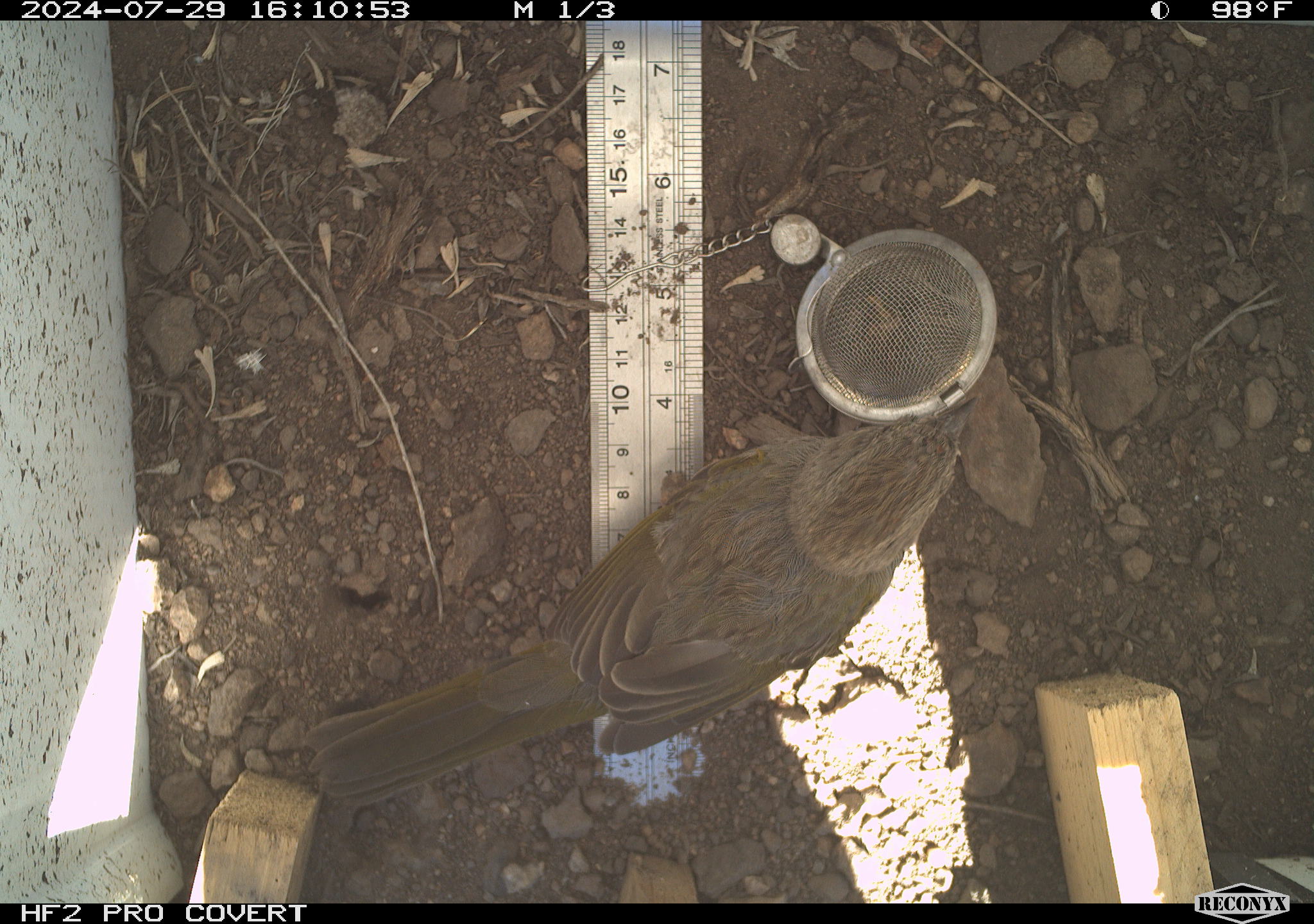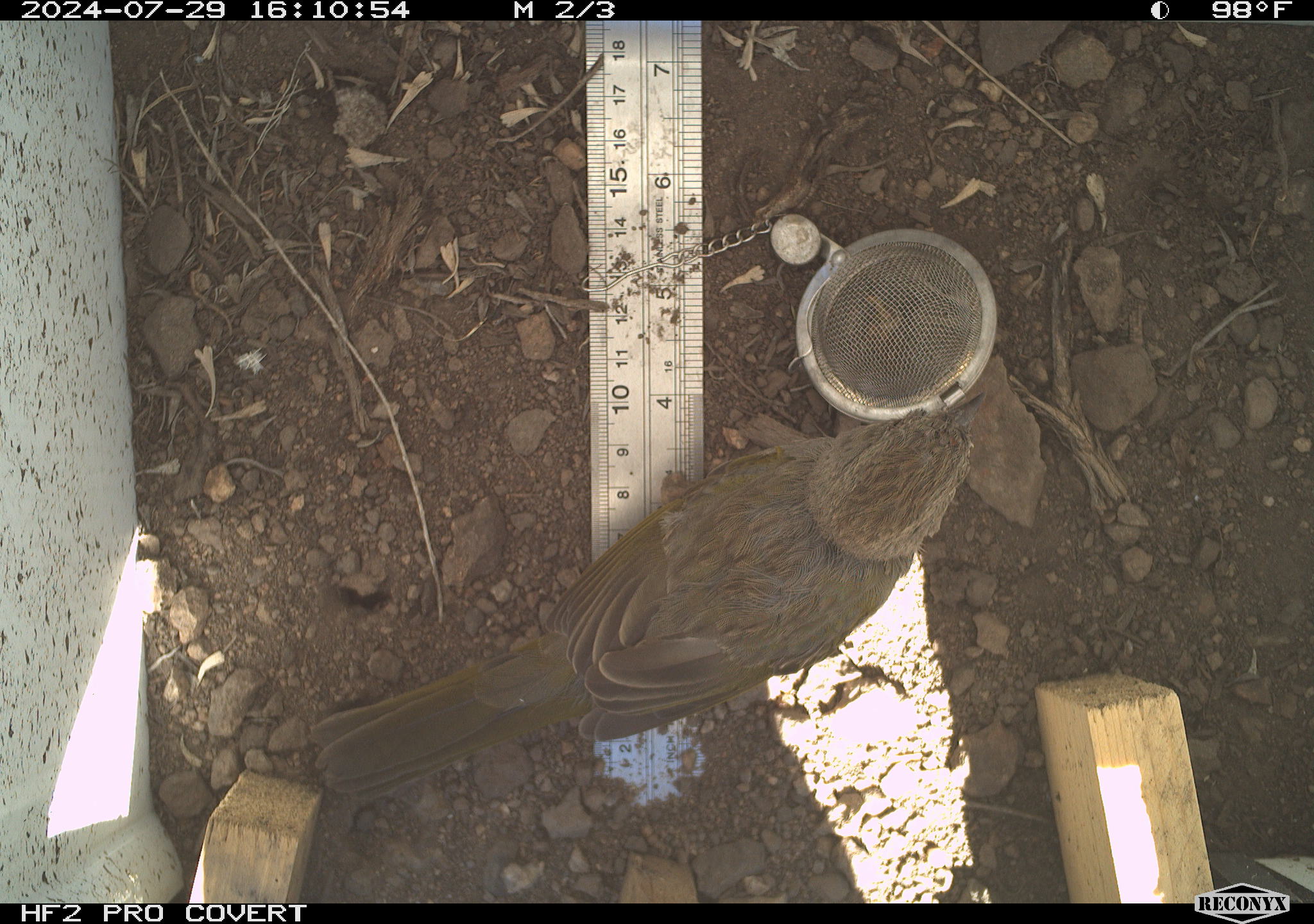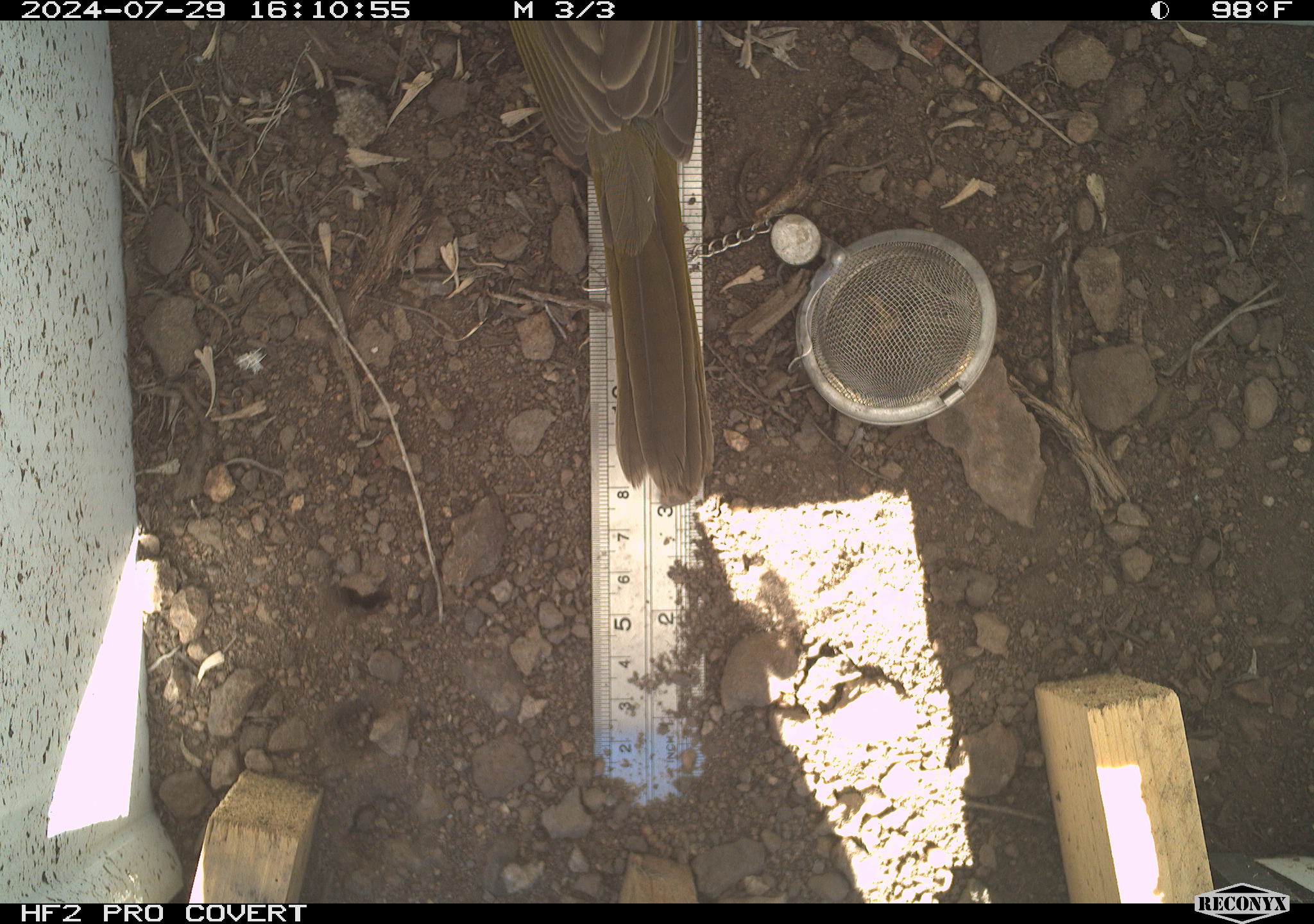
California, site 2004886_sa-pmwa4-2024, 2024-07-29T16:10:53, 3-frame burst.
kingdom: Animalia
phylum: Chordata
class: Aves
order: Passeriformes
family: Passerellidae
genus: Pipilo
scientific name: Pipilo chlorurus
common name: green-tailed towhee